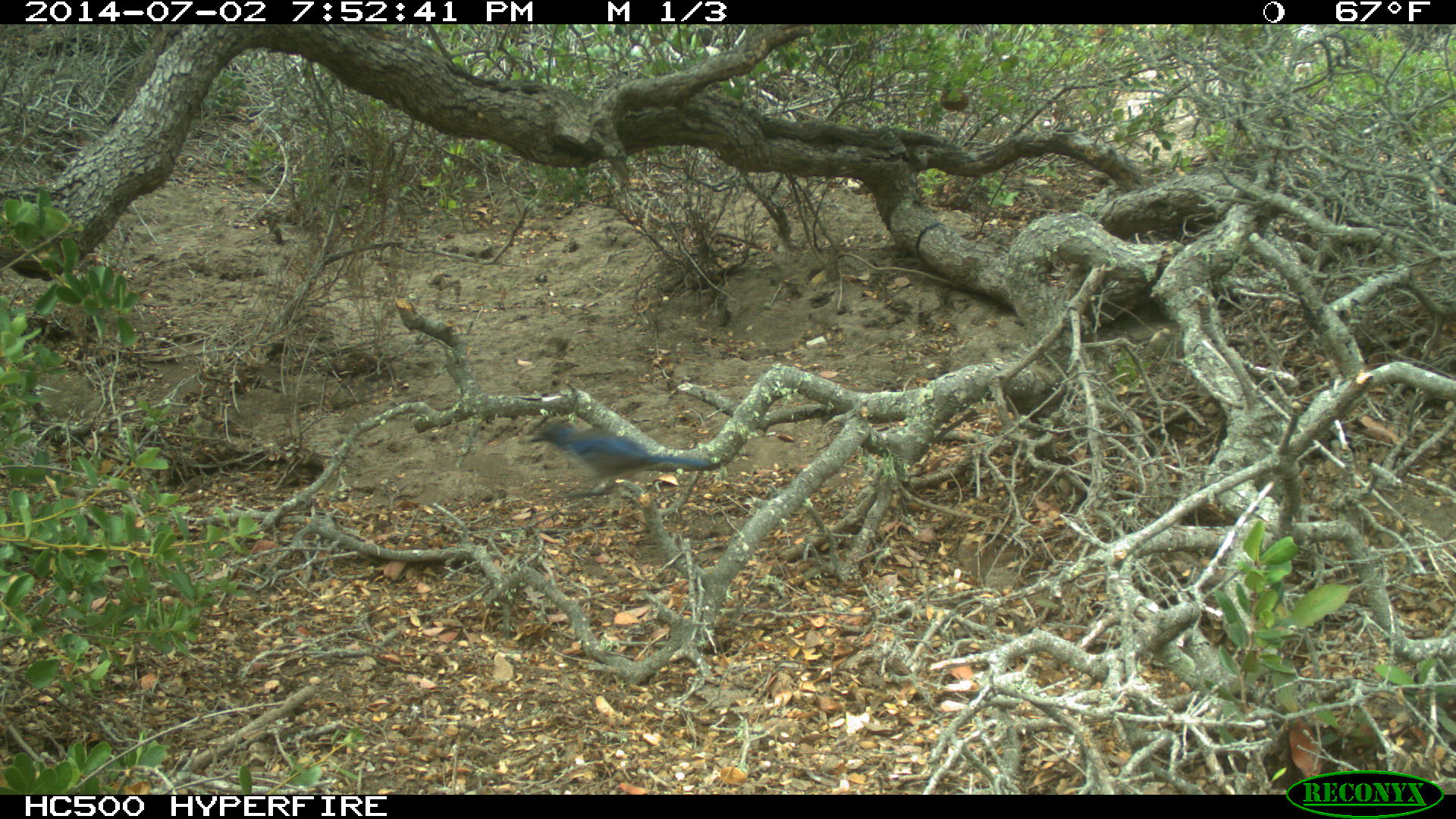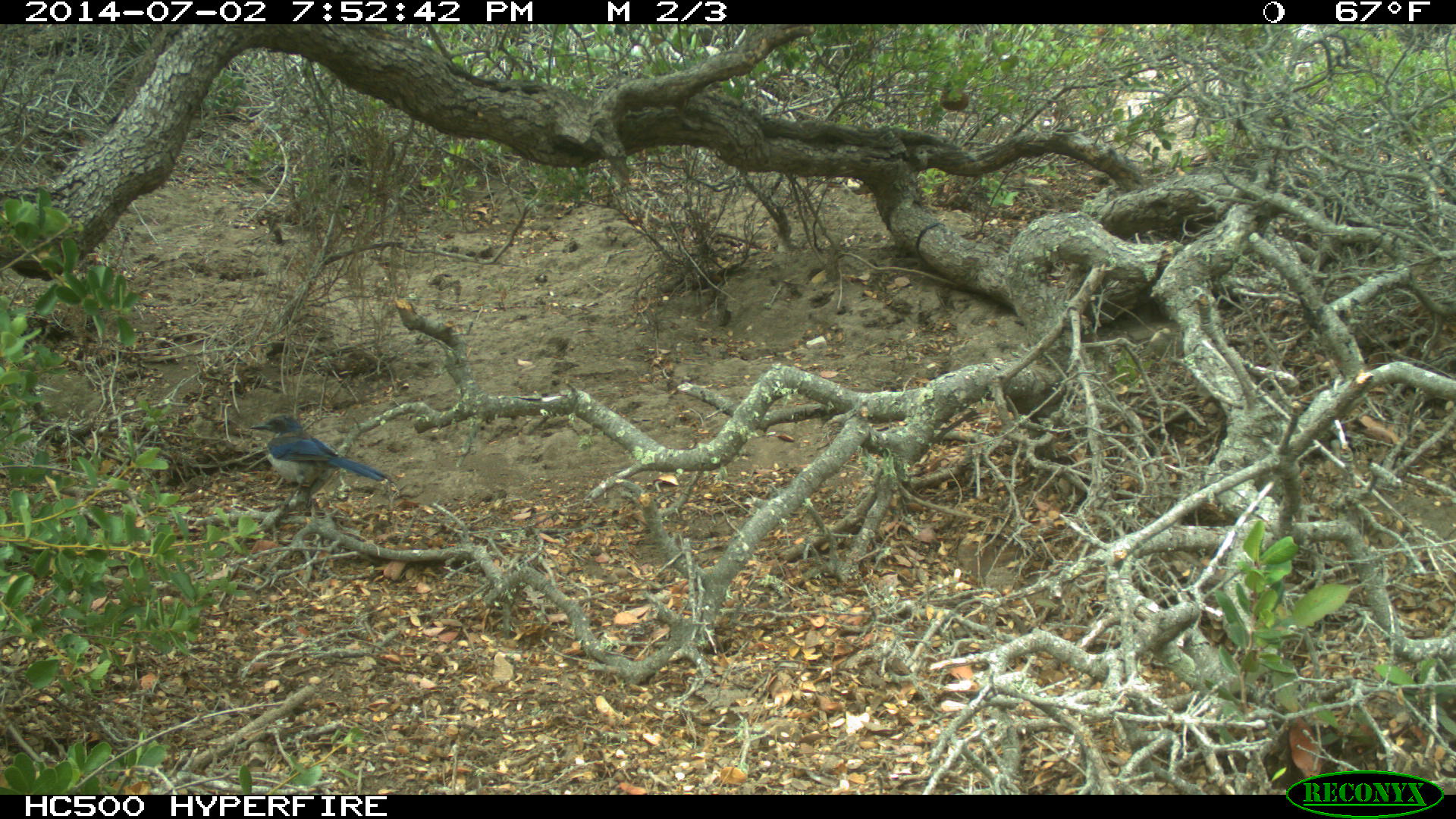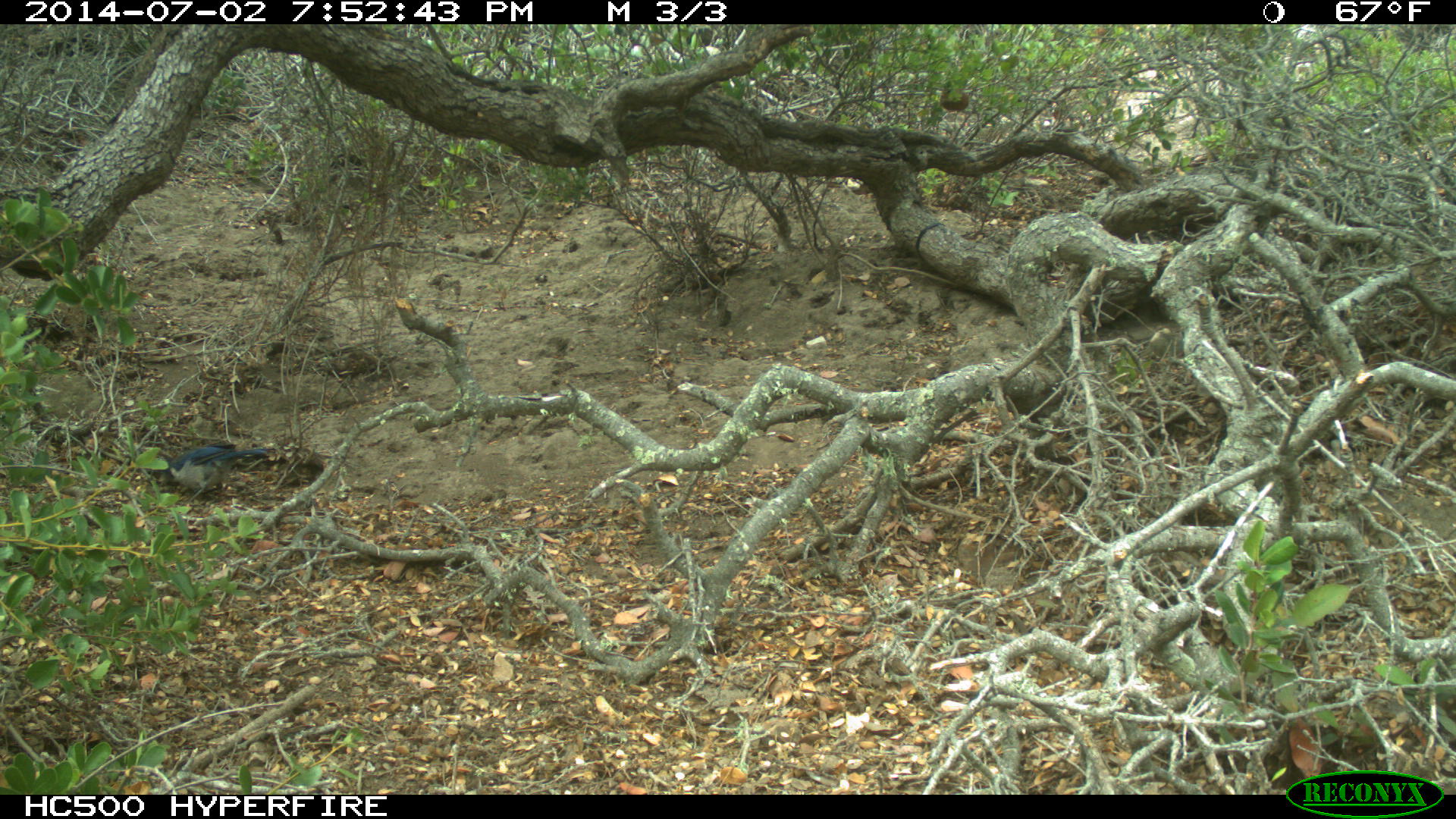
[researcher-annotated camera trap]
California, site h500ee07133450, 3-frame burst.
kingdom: Animalia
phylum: Chordata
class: Aves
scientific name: Aves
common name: bird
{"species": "bird (Aves)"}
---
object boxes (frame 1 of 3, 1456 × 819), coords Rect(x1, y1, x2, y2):
bird: Rect(526, 423, 711, 496)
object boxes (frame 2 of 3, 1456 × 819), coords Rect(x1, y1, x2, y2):
bird: Rect(249, 414, 390, 511)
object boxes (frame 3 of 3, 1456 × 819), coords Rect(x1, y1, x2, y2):
bird: Rect(148, 442, 268, 502)